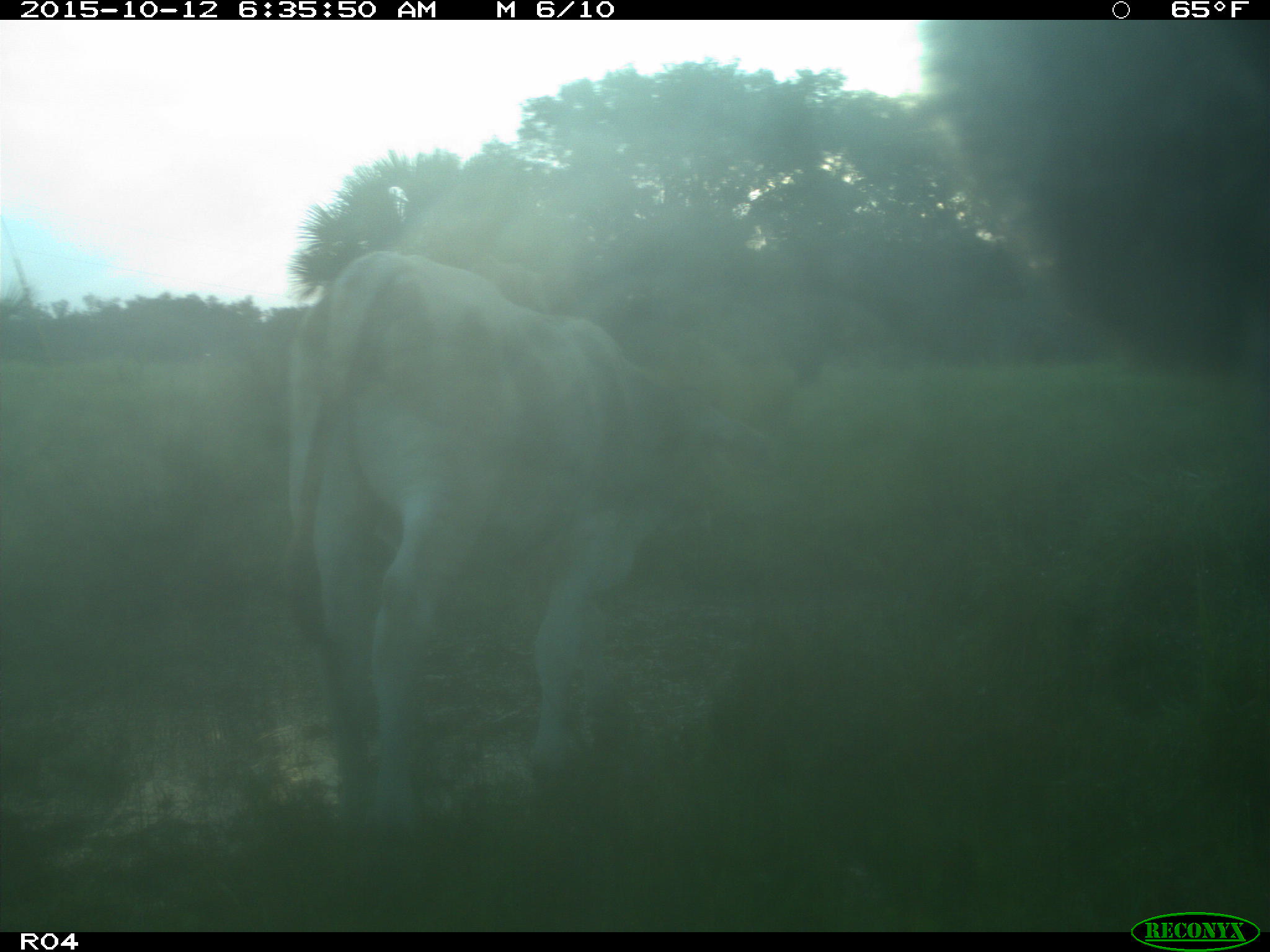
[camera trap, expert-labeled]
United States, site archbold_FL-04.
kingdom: Animalia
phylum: Chordata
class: Mammalia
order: Artiodactyla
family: Bovidae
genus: Bos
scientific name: Bos taurus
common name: domestic cow